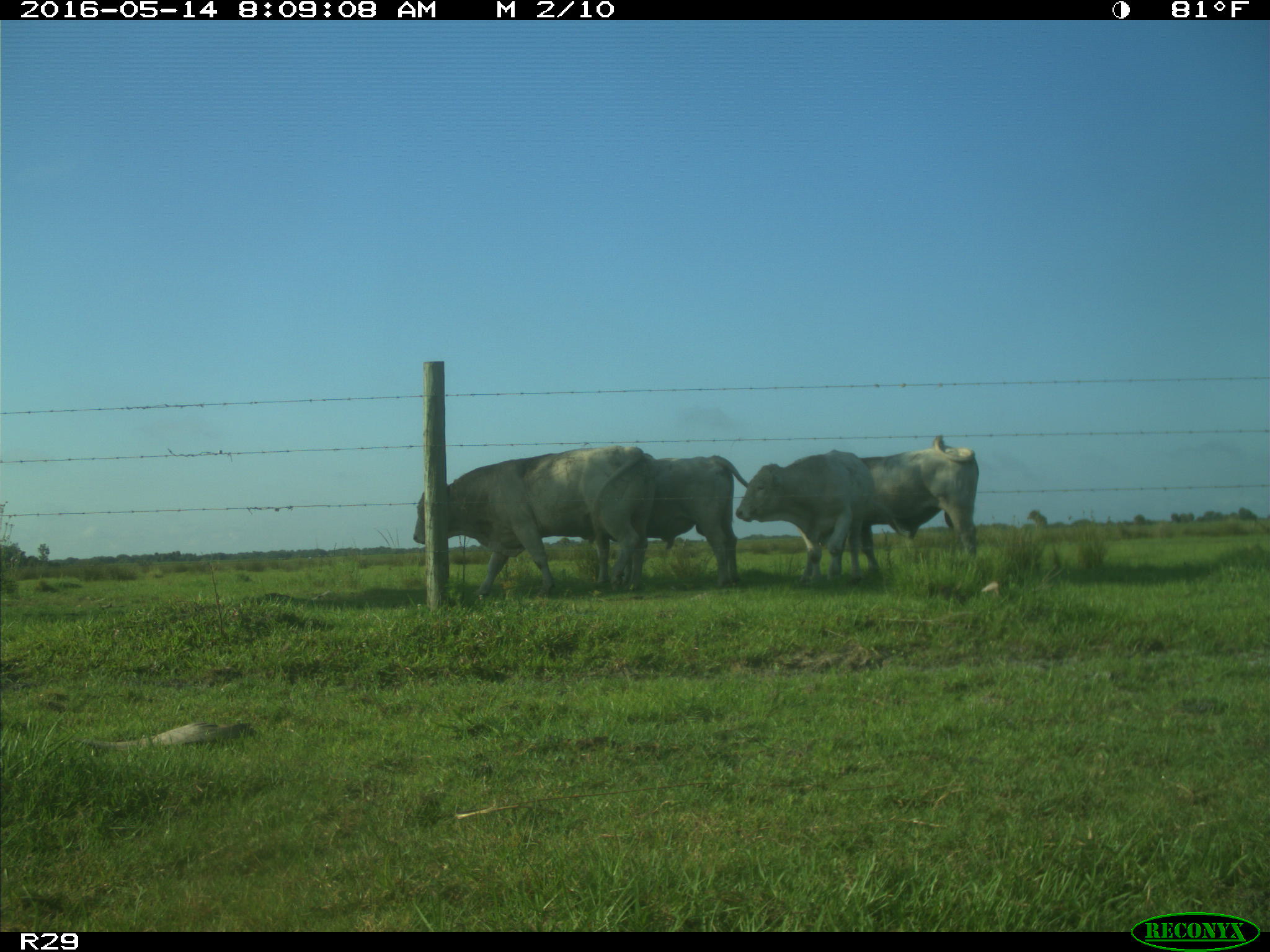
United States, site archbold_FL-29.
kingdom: Animalia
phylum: Chordata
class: Mammalia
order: Artiodactyla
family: Bovidae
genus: Bos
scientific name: Bos taurus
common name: domestic cow